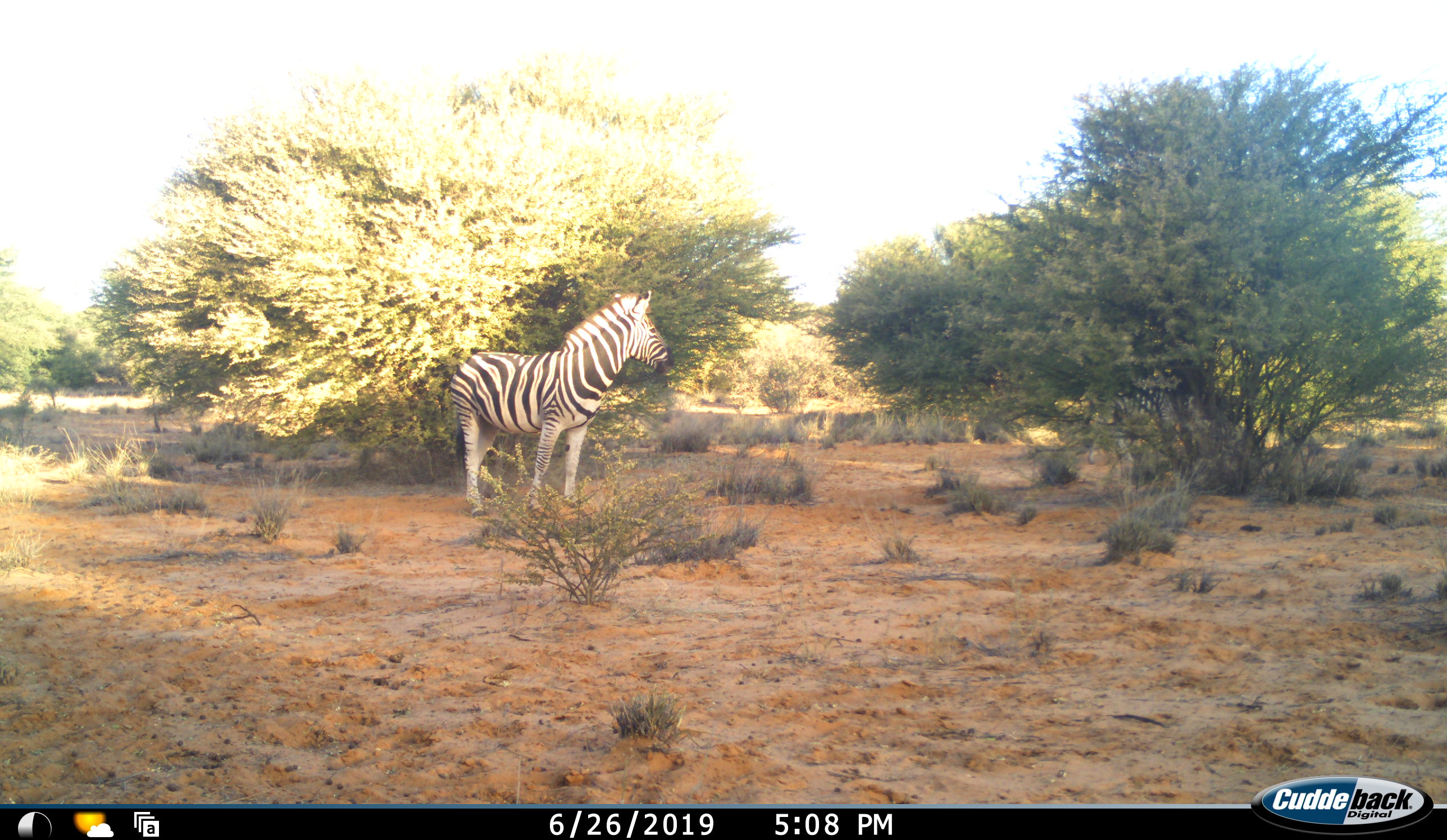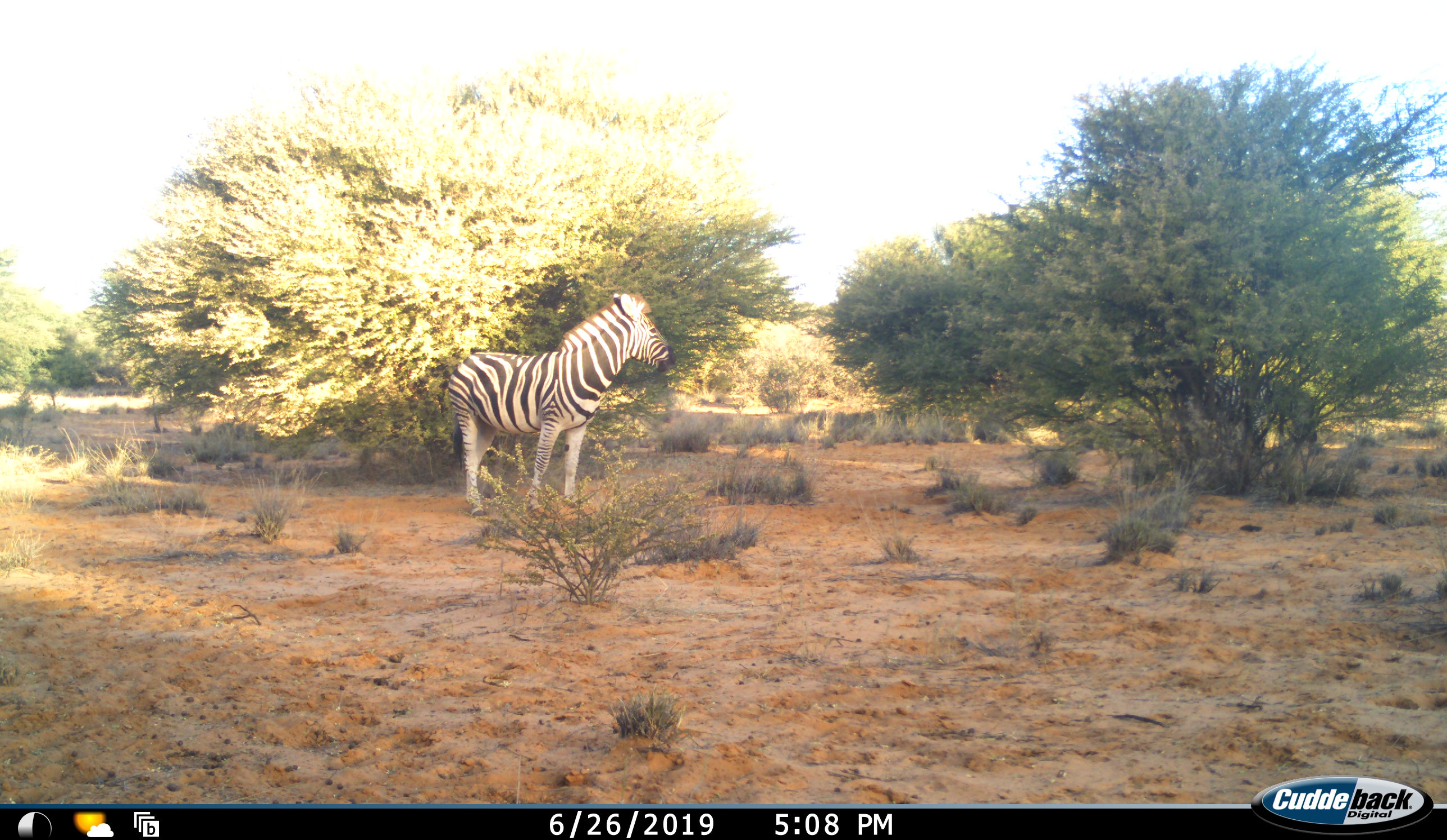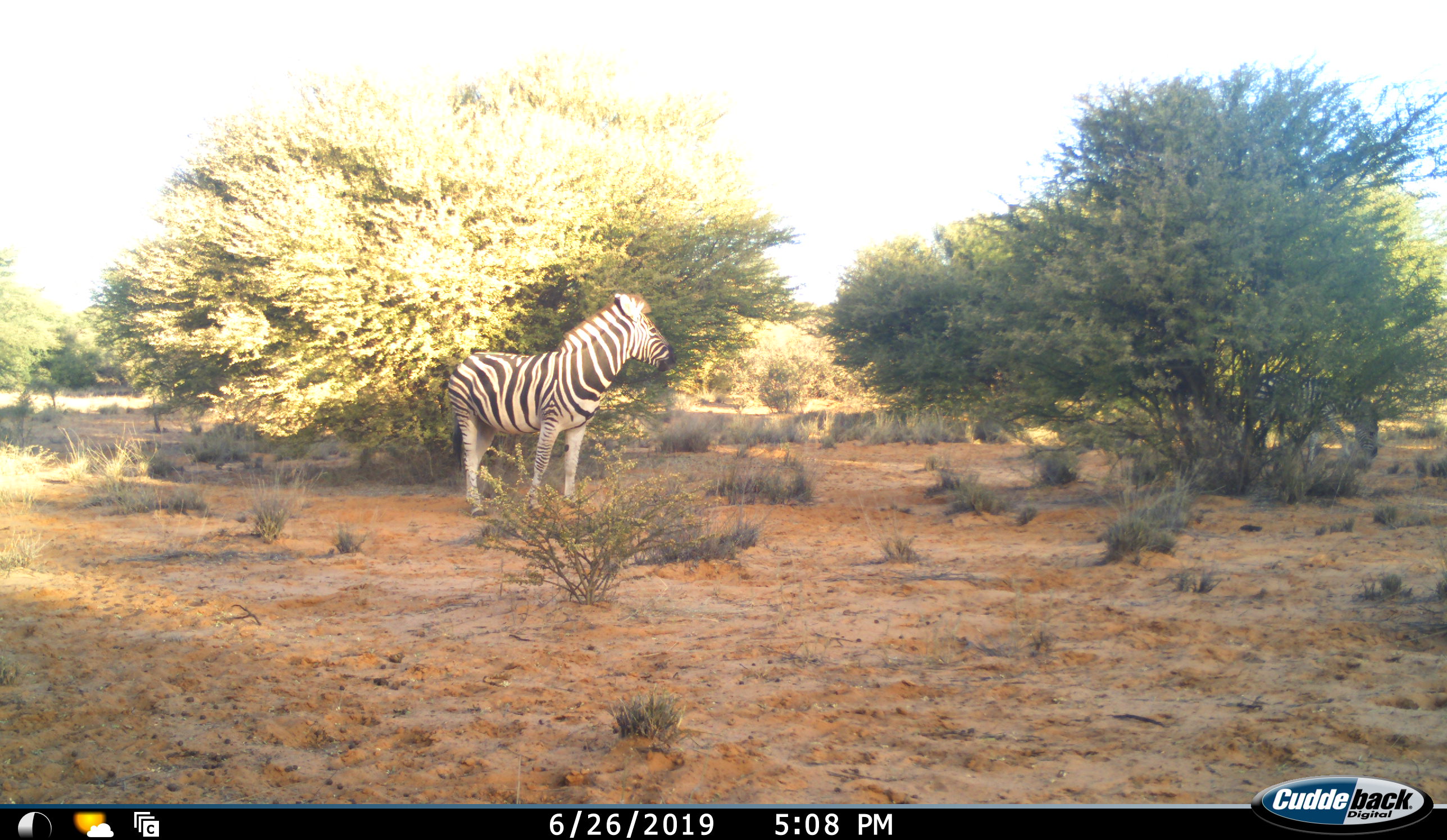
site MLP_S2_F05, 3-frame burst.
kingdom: Animalia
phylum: Chordata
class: Mammalia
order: Perissodactyla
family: Equidae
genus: Equus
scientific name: Equus quagga burchellii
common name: burchell's zebra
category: zebraburchells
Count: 2.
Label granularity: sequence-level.